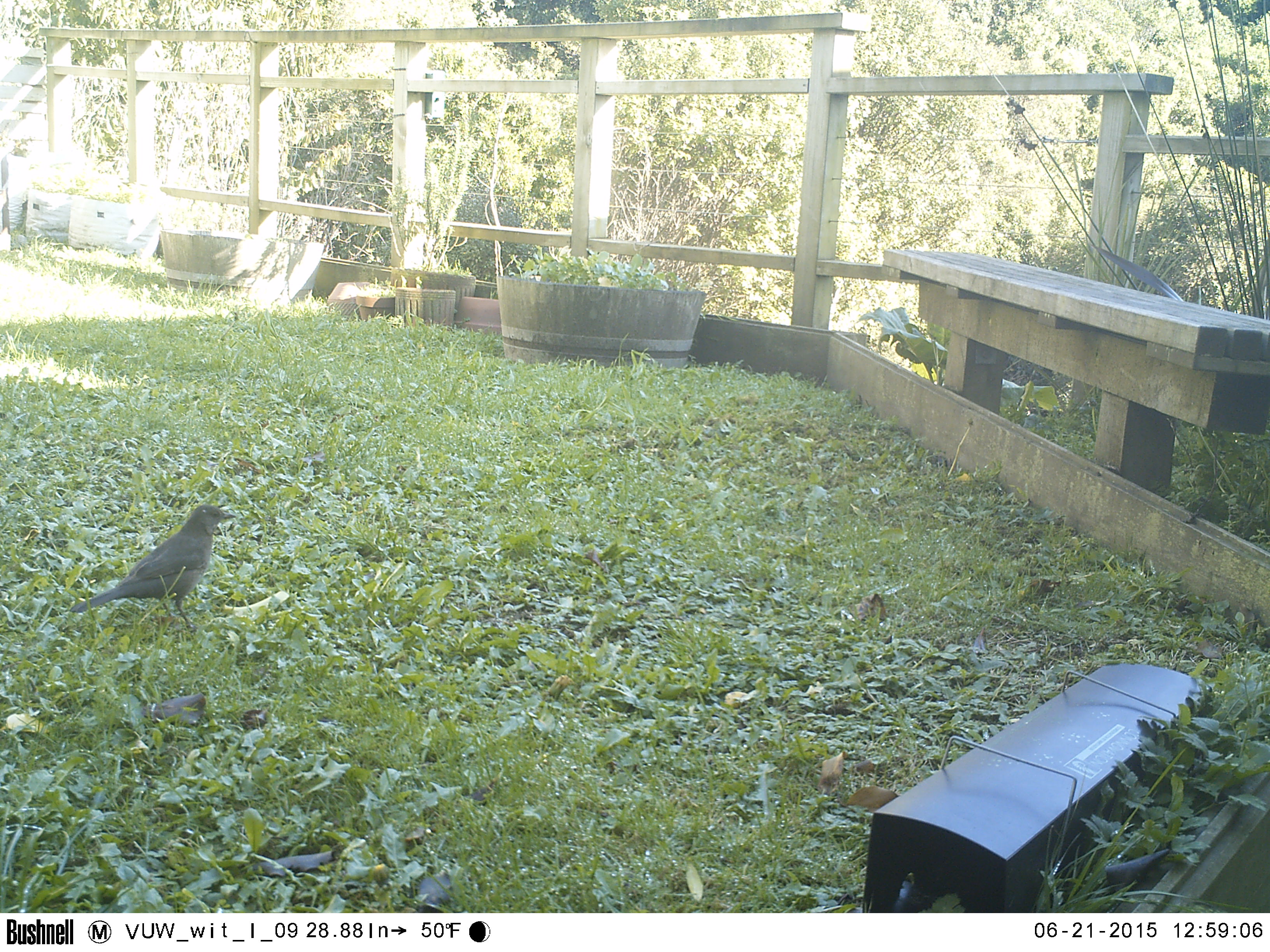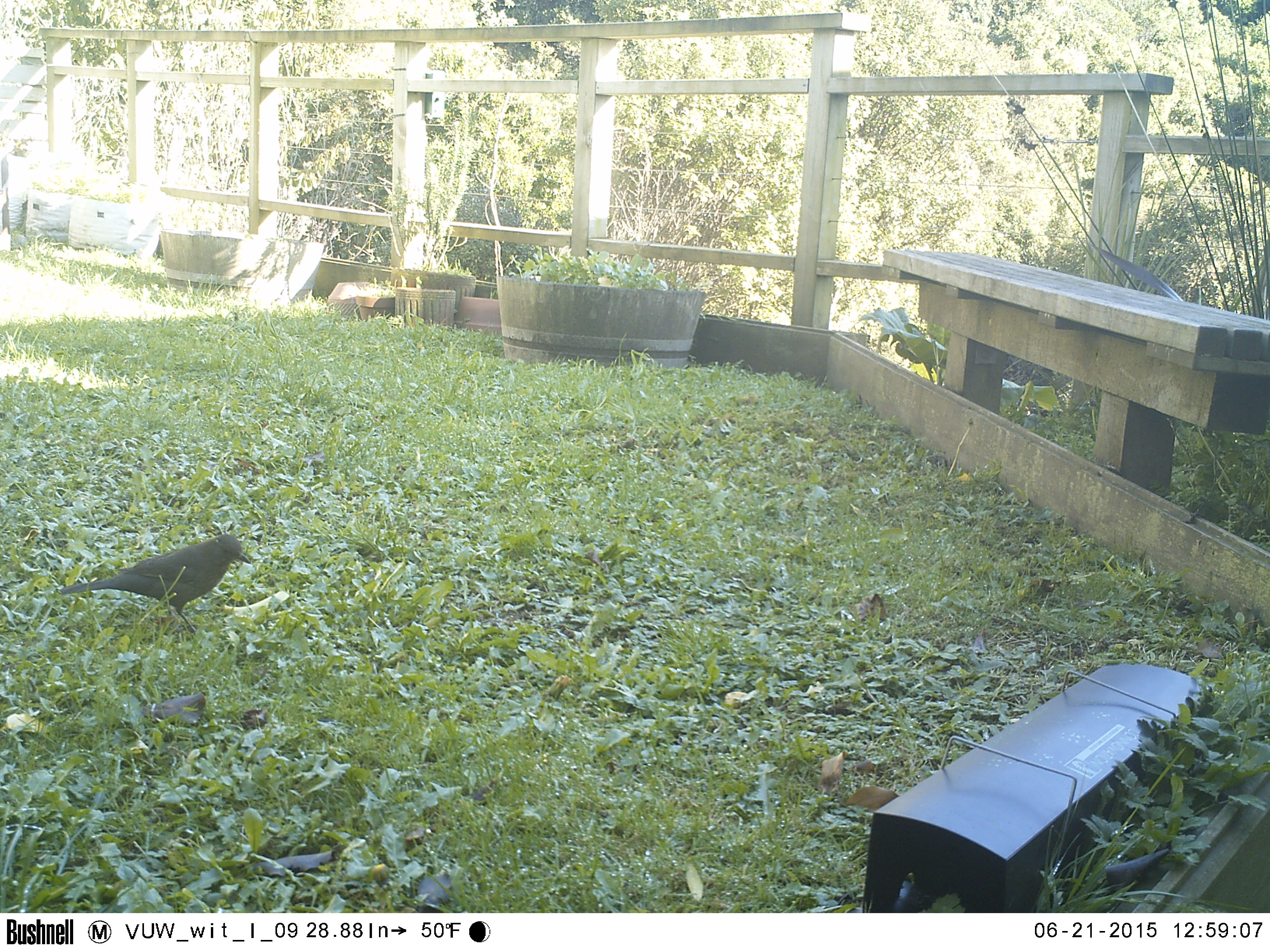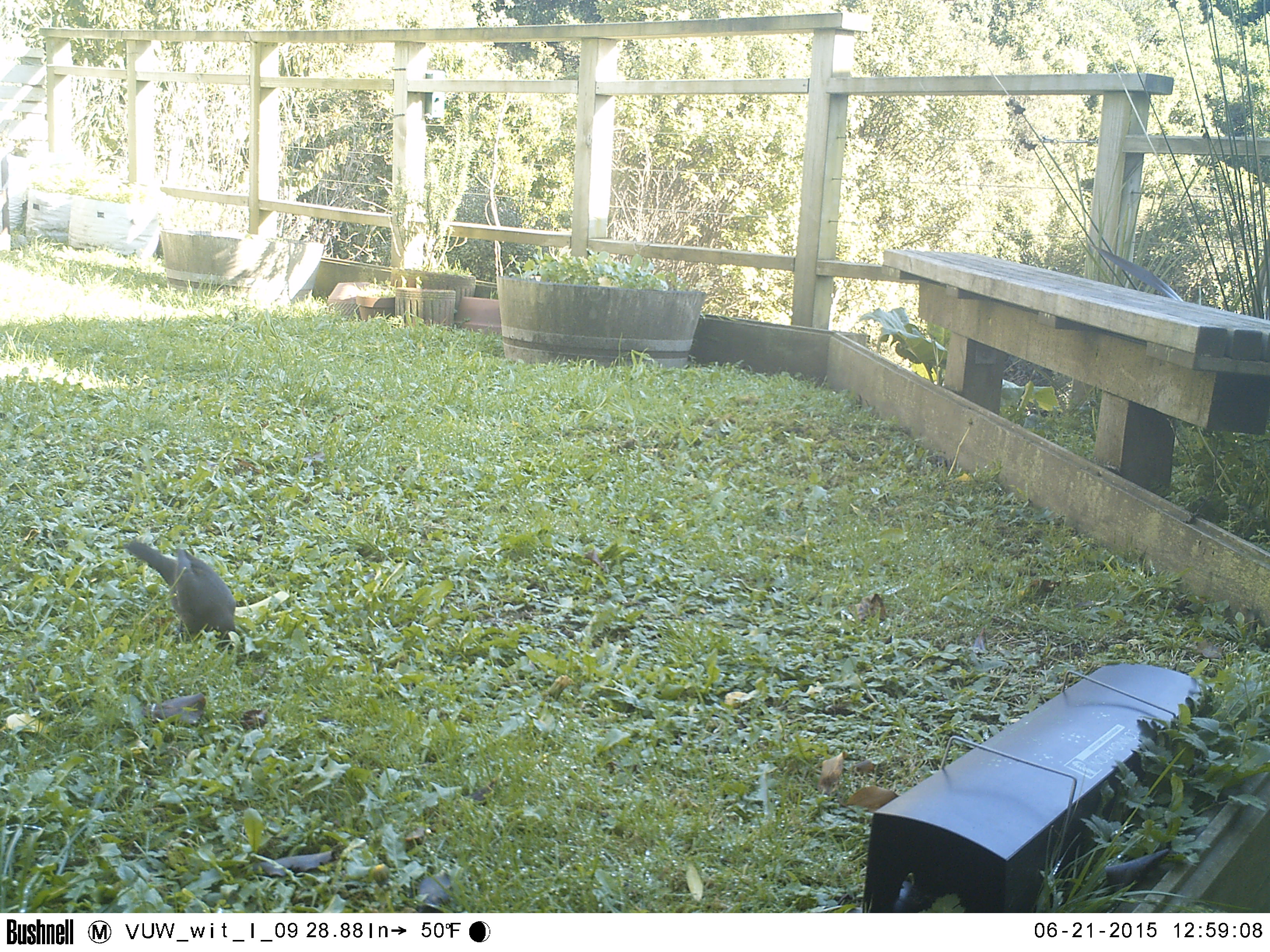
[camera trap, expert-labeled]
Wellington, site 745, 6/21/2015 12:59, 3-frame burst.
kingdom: Animalia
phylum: Chordata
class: Aves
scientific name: Aves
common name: bird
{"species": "bird (Aves)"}